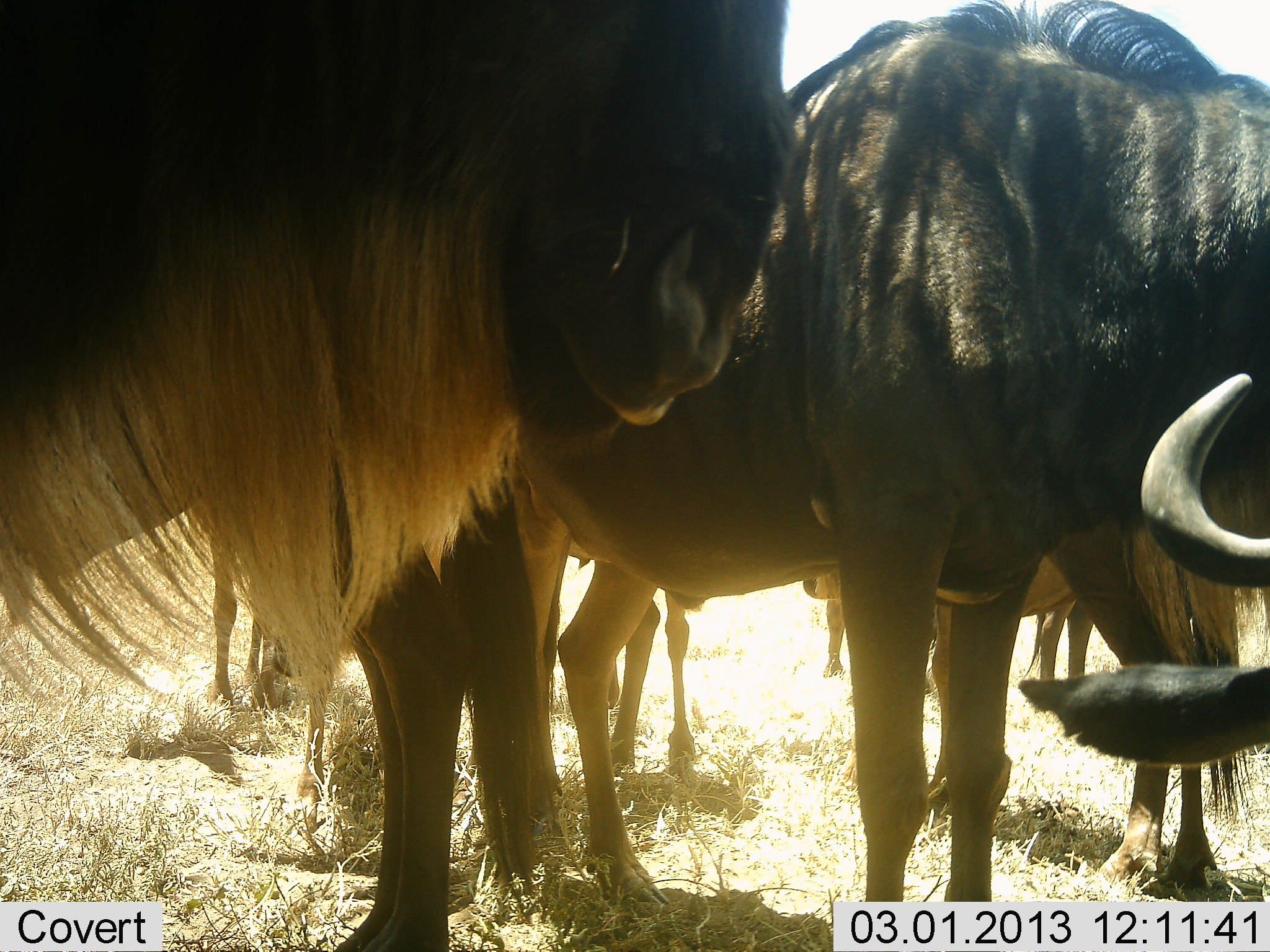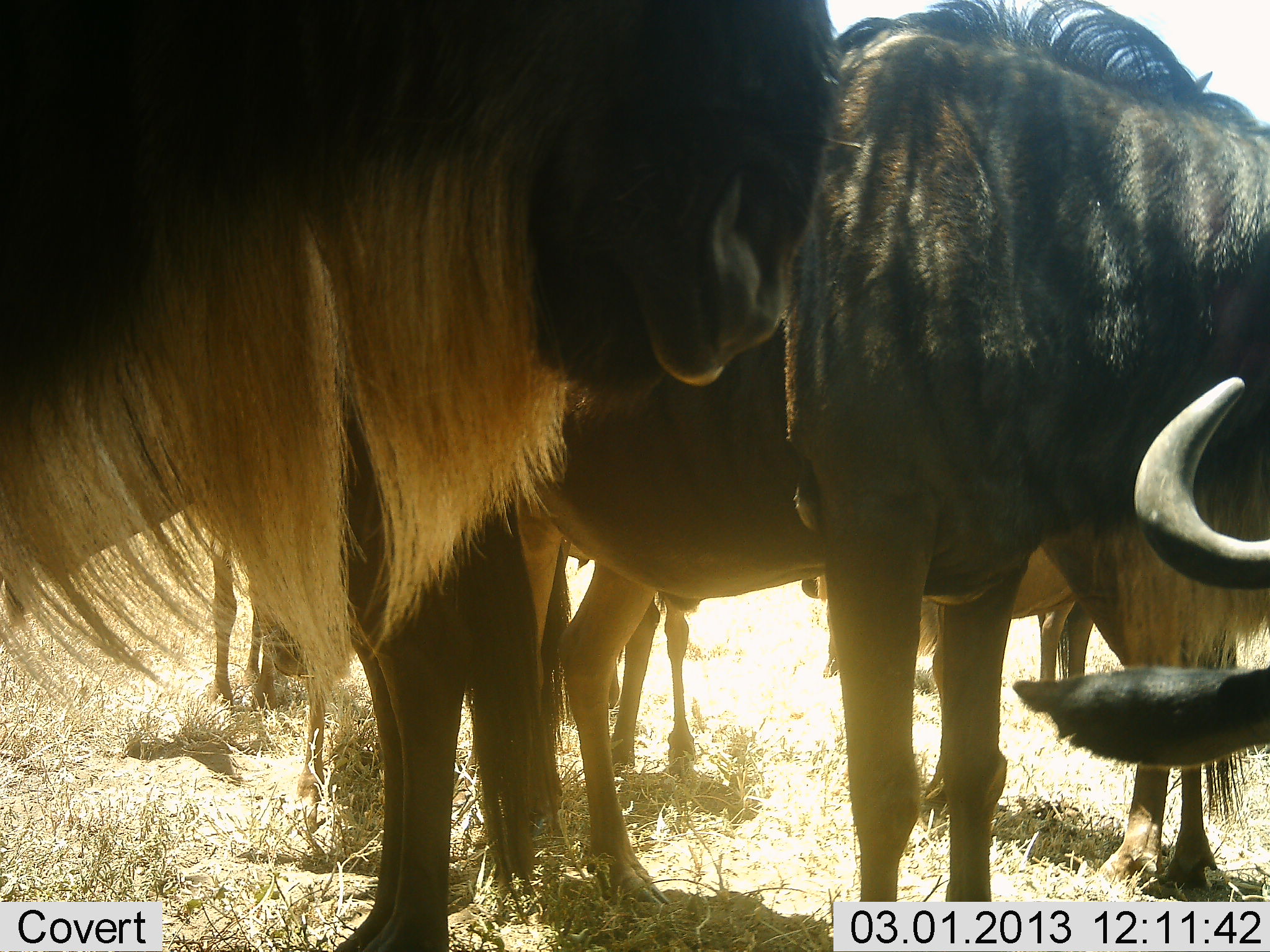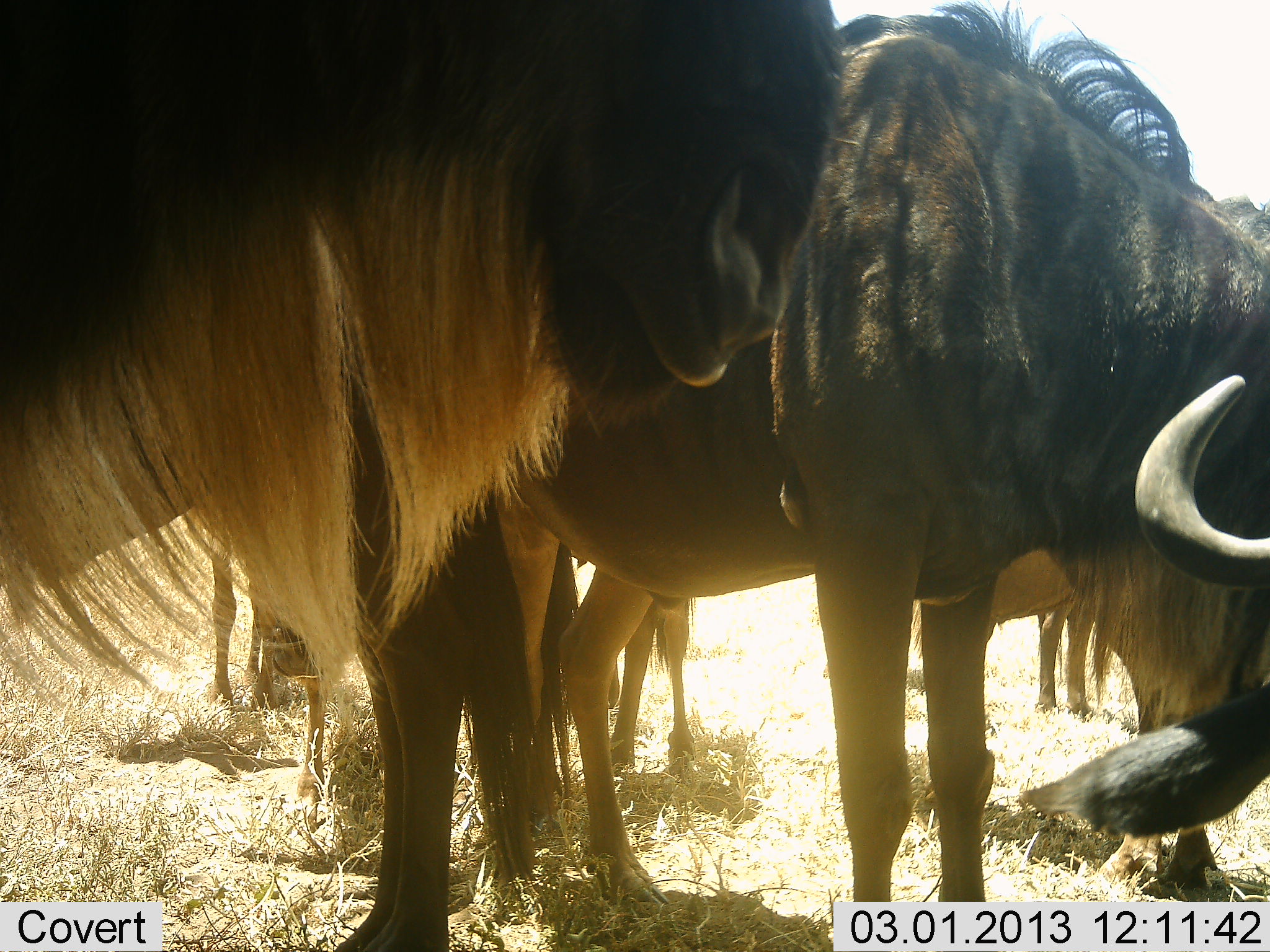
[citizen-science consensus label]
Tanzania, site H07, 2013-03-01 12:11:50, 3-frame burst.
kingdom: Animalia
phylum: Chordata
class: Mammalia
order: Artiodactyla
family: Bovidae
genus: Connochaetes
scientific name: Connochaetes taurinus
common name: blue wildebeest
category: wildebeest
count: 6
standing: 82%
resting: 15%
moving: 6%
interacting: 3%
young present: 6%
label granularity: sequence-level